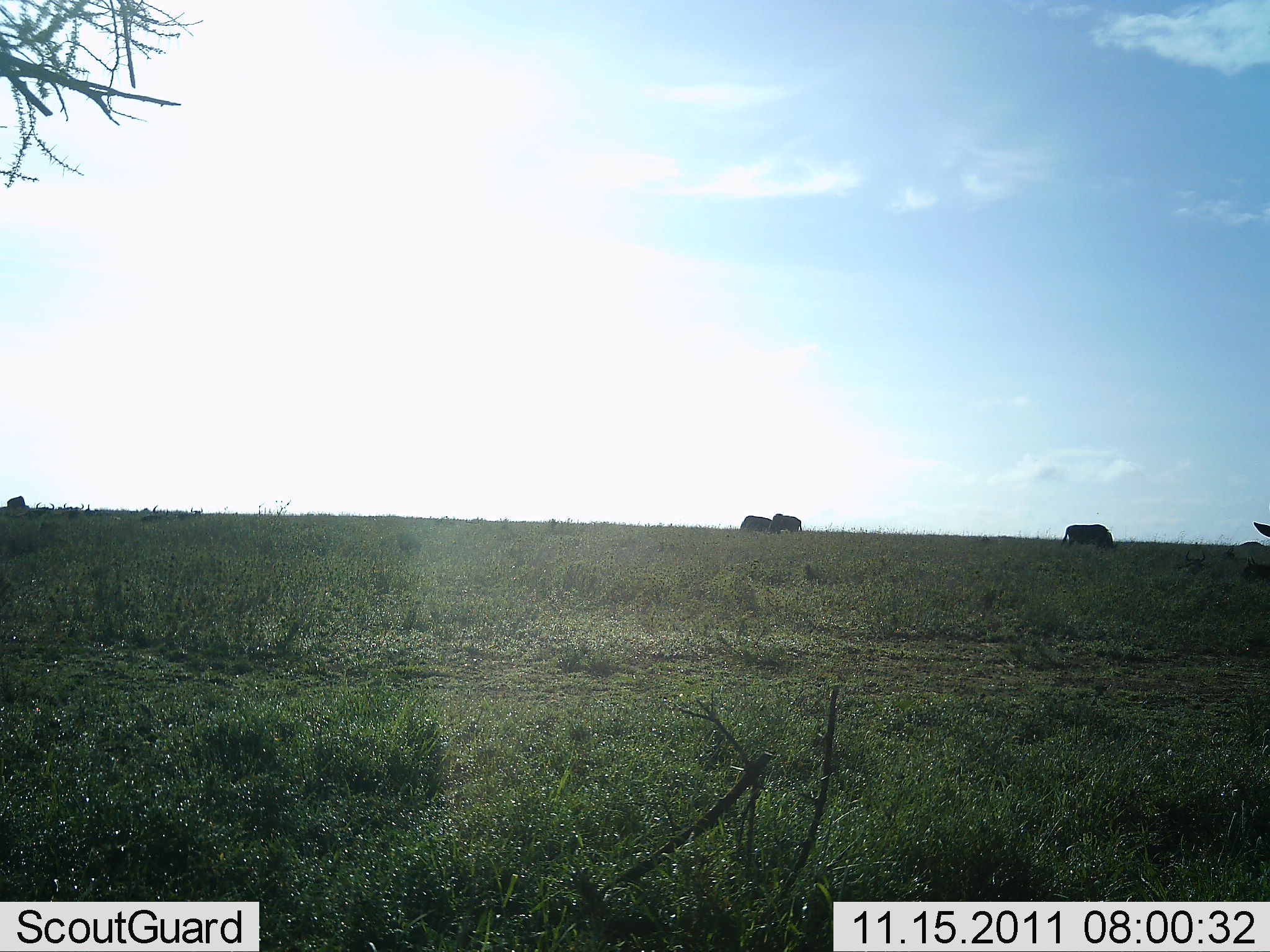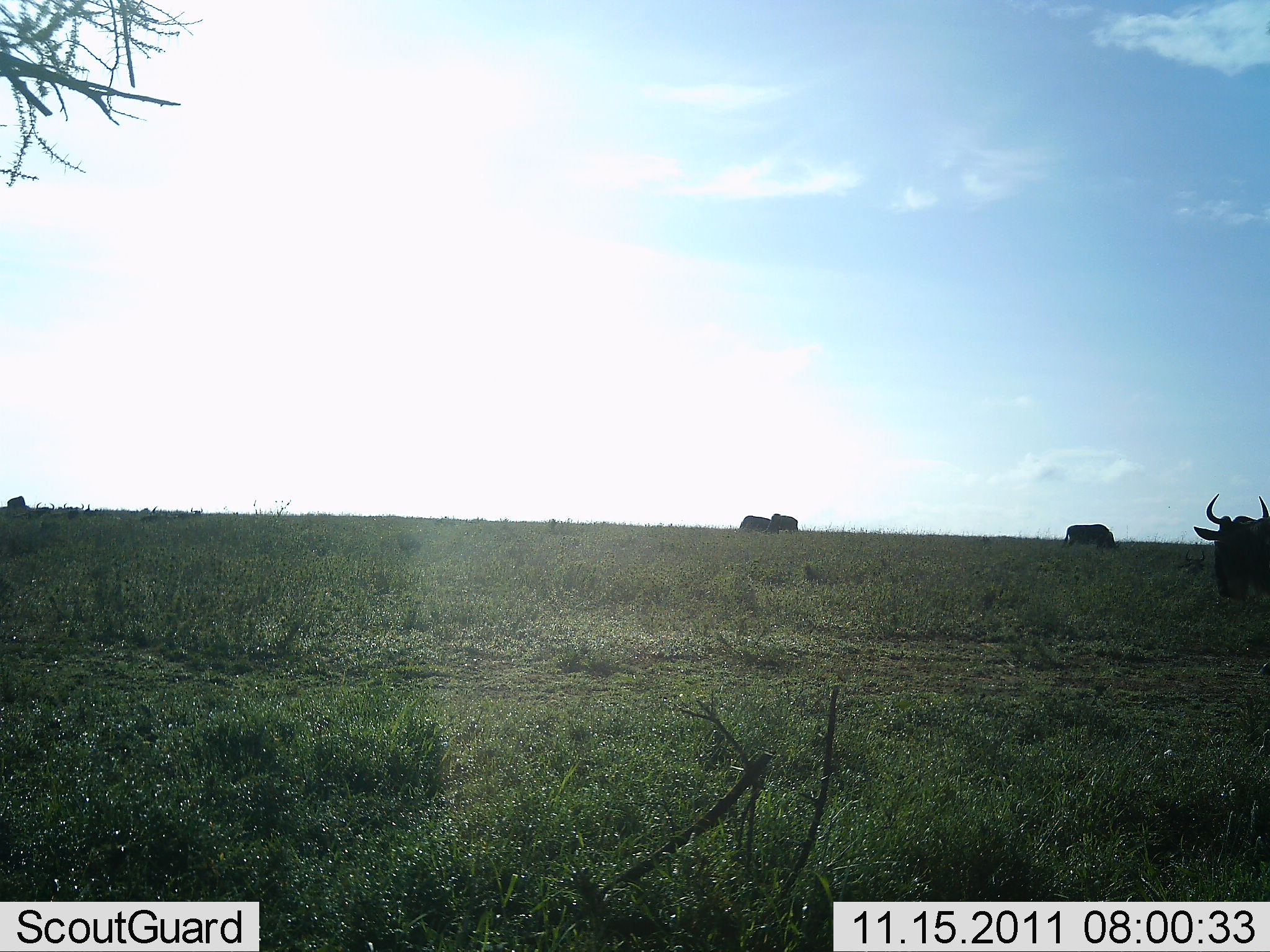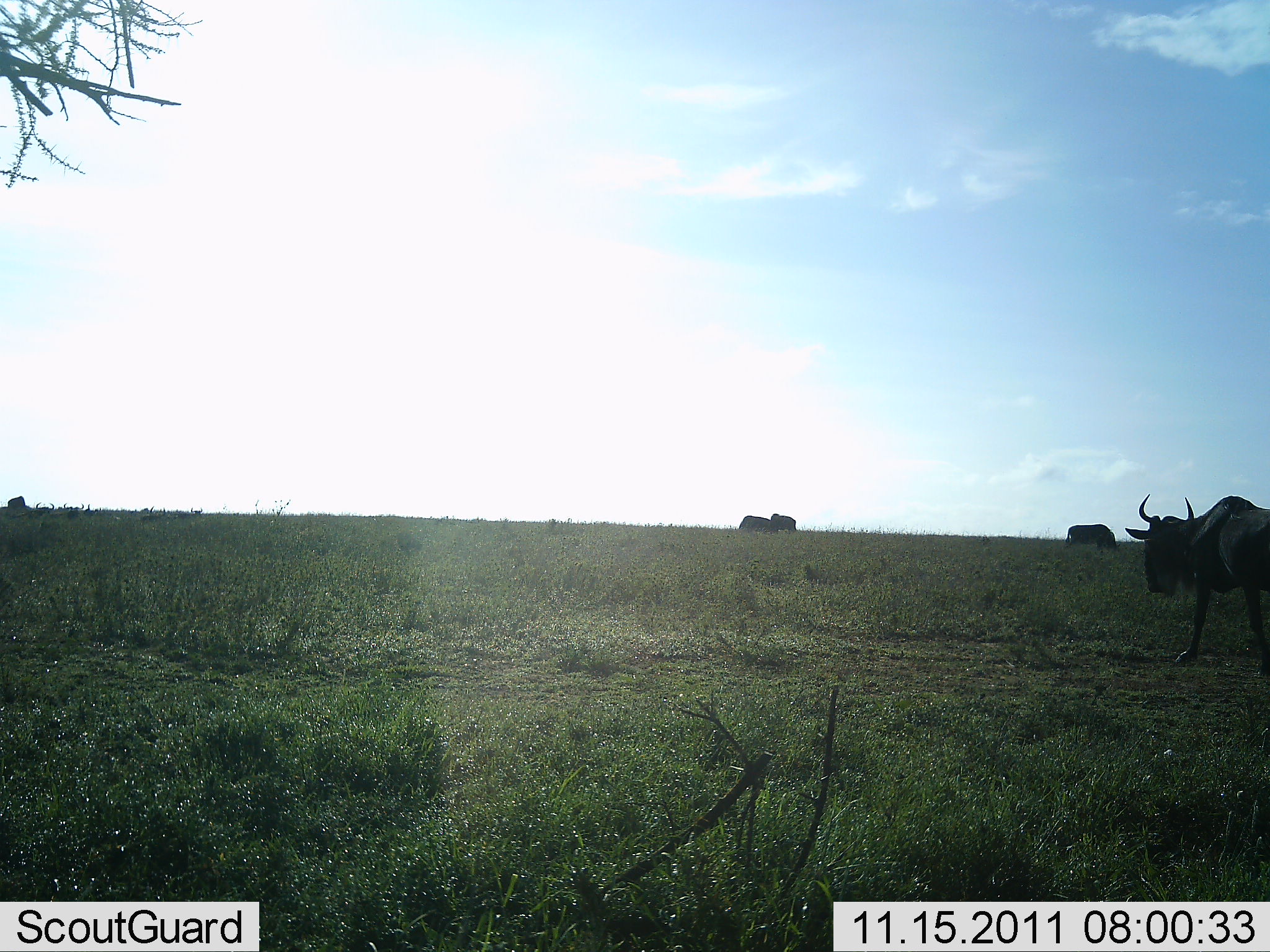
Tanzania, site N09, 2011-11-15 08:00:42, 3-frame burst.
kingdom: Animalia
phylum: Chordata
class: Mammalia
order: Artiodactyla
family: Bovidae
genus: Connochaetes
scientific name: Connochaetes taurinus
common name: blue wildebeest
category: wildebeest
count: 5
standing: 20%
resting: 0%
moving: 100%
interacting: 0%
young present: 0%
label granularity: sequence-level